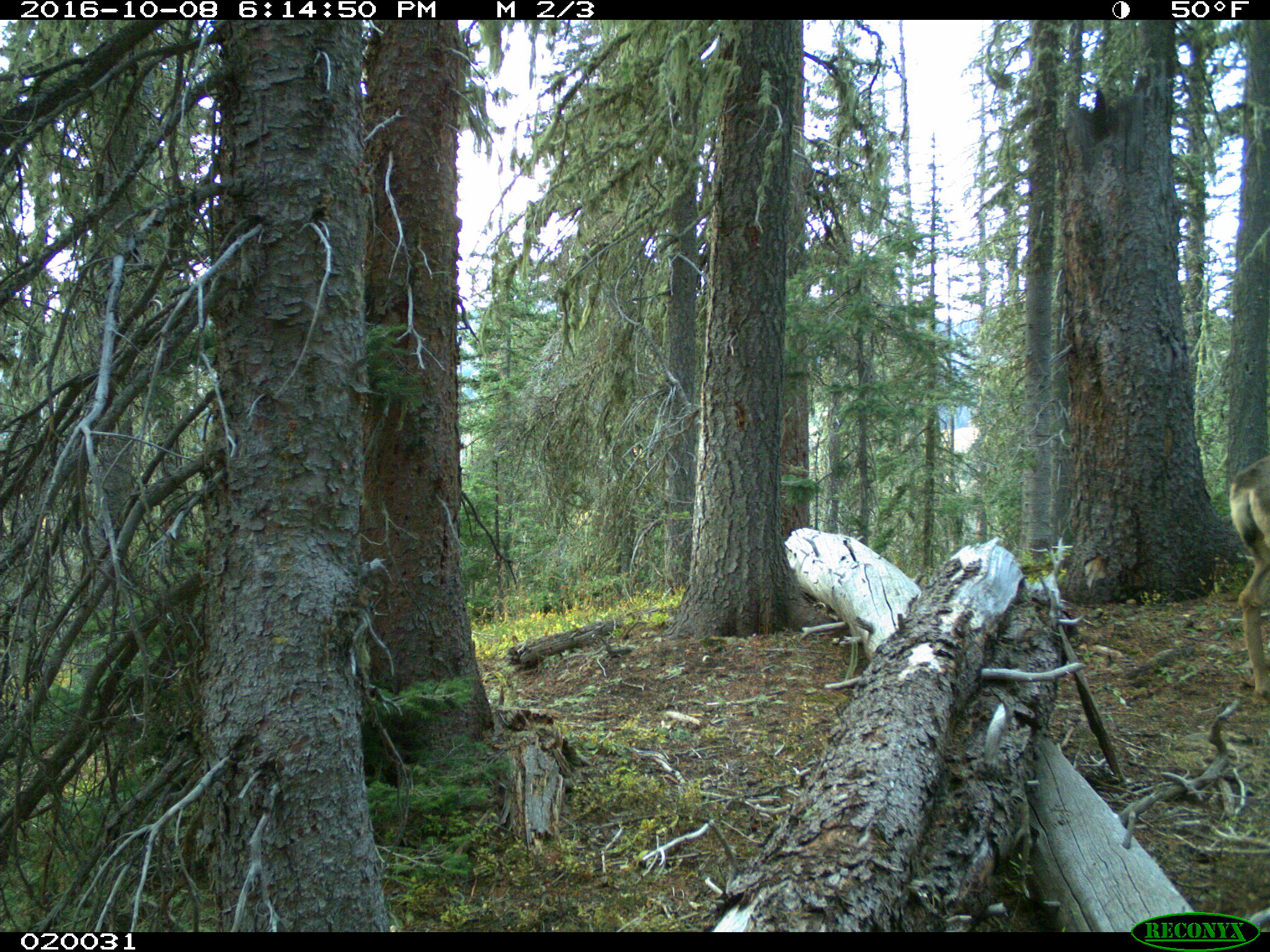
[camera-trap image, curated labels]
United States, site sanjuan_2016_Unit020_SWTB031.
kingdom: Animalia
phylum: Chordata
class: Mammalia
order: Artiodactyla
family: Cervidae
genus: Odocoileus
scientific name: Odocoileus hemionus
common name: mule deer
Odocoileus hemionus (mule deer).